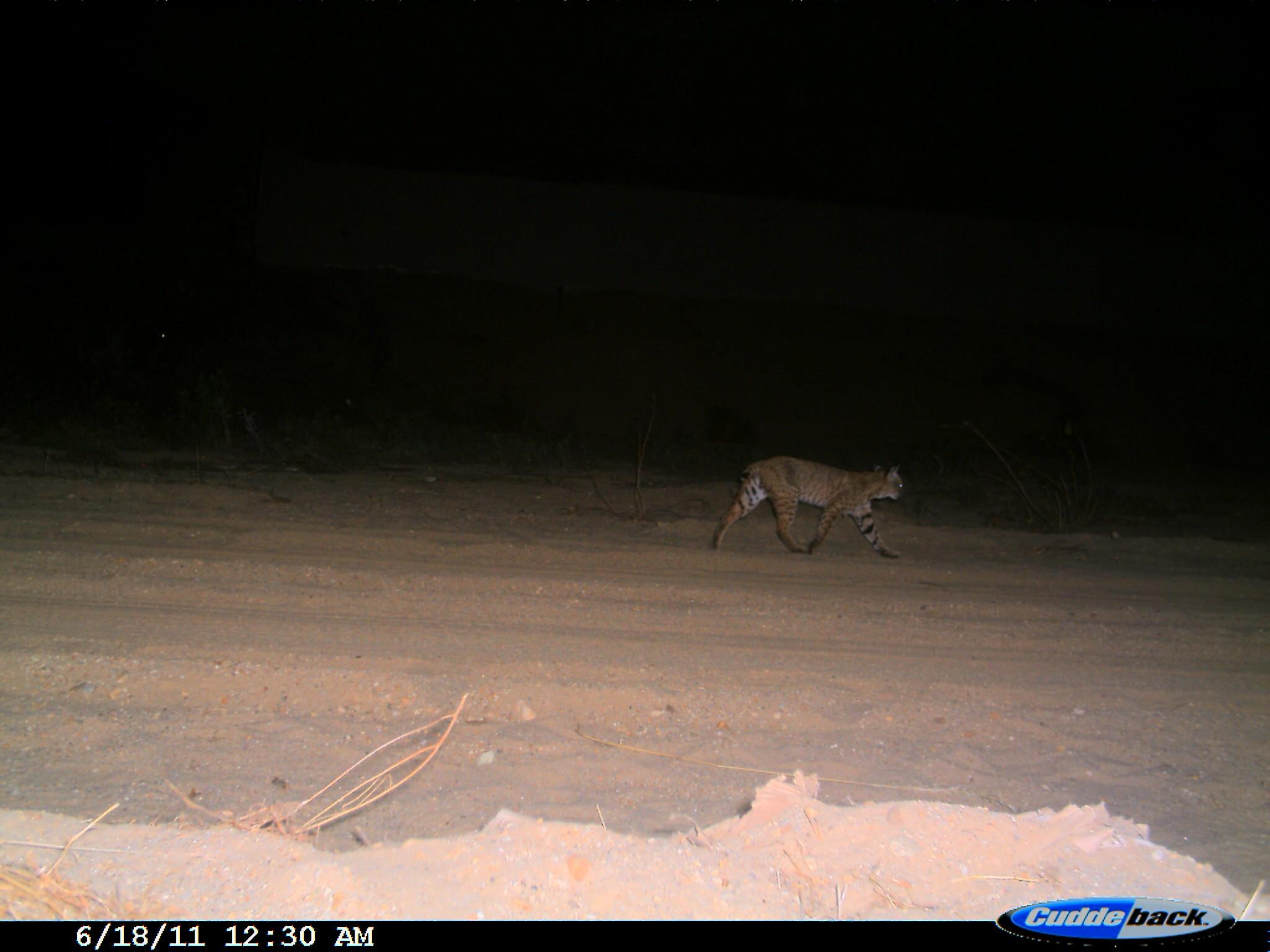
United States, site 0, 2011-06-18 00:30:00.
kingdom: Animalia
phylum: Chordata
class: Mammalia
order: Carnivora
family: Felidae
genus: Lynx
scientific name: Lynx rufus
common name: bobcat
Bobcat (Lynx rufus).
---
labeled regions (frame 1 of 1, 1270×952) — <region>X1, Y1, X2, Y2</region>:
bobcat: <region>703, 451, 911, 566</region>